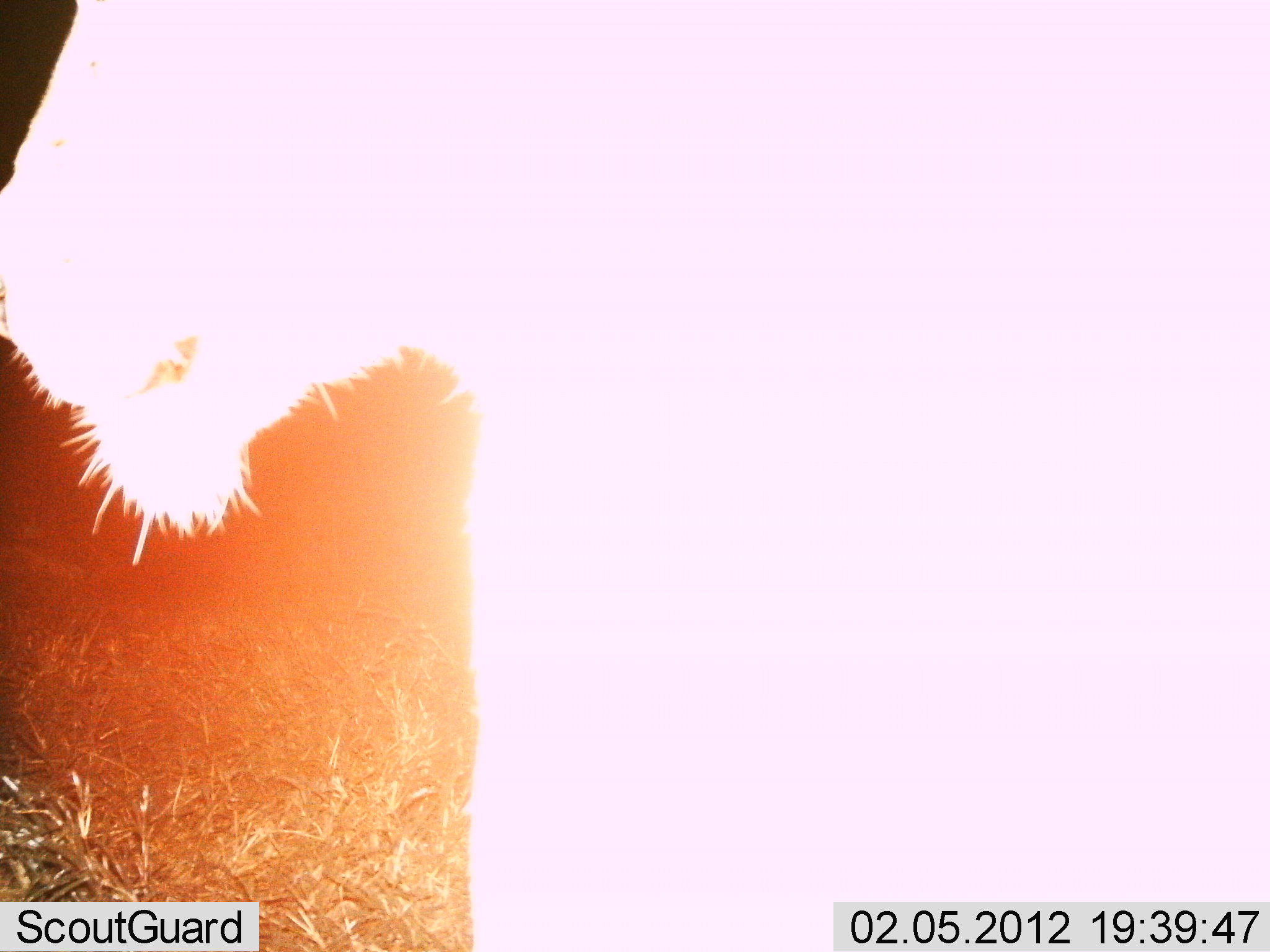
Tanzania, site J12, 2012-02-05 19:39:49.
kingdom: Animalia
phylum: Chordata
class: Mammalia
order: Carnivora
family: Felidae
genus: Panthera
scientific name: Panthera leo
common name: lion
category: lionfemale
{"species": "lionfemale (lion) (Panthera leo)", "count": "1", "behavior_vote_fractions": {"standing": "72%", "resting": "11%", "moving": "17%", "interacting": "0%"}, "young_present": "0%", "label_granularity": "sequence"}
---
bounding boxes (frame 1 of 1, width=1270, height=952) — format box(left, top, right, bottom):
animal: box(1, 1, 1269, 952)